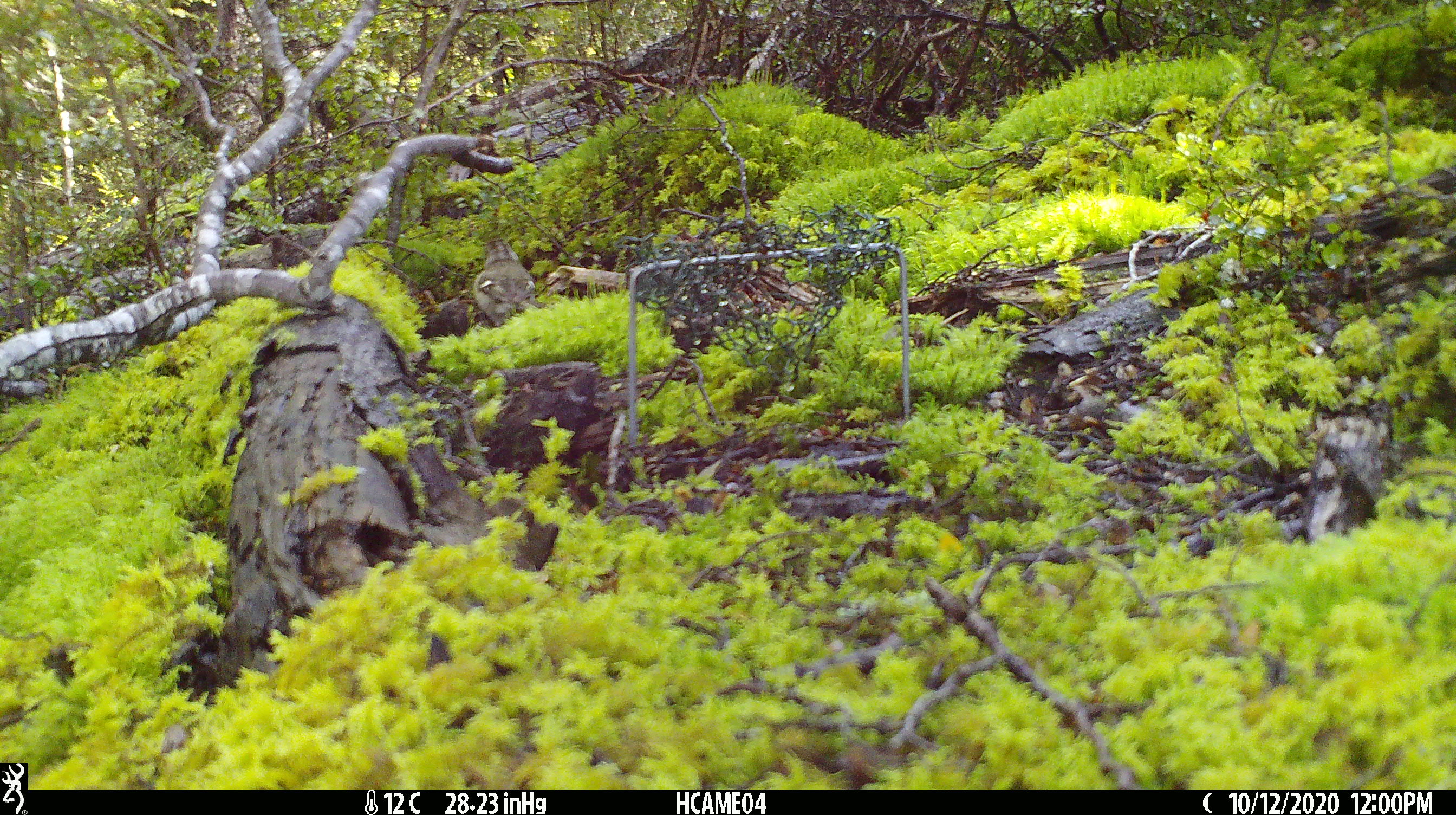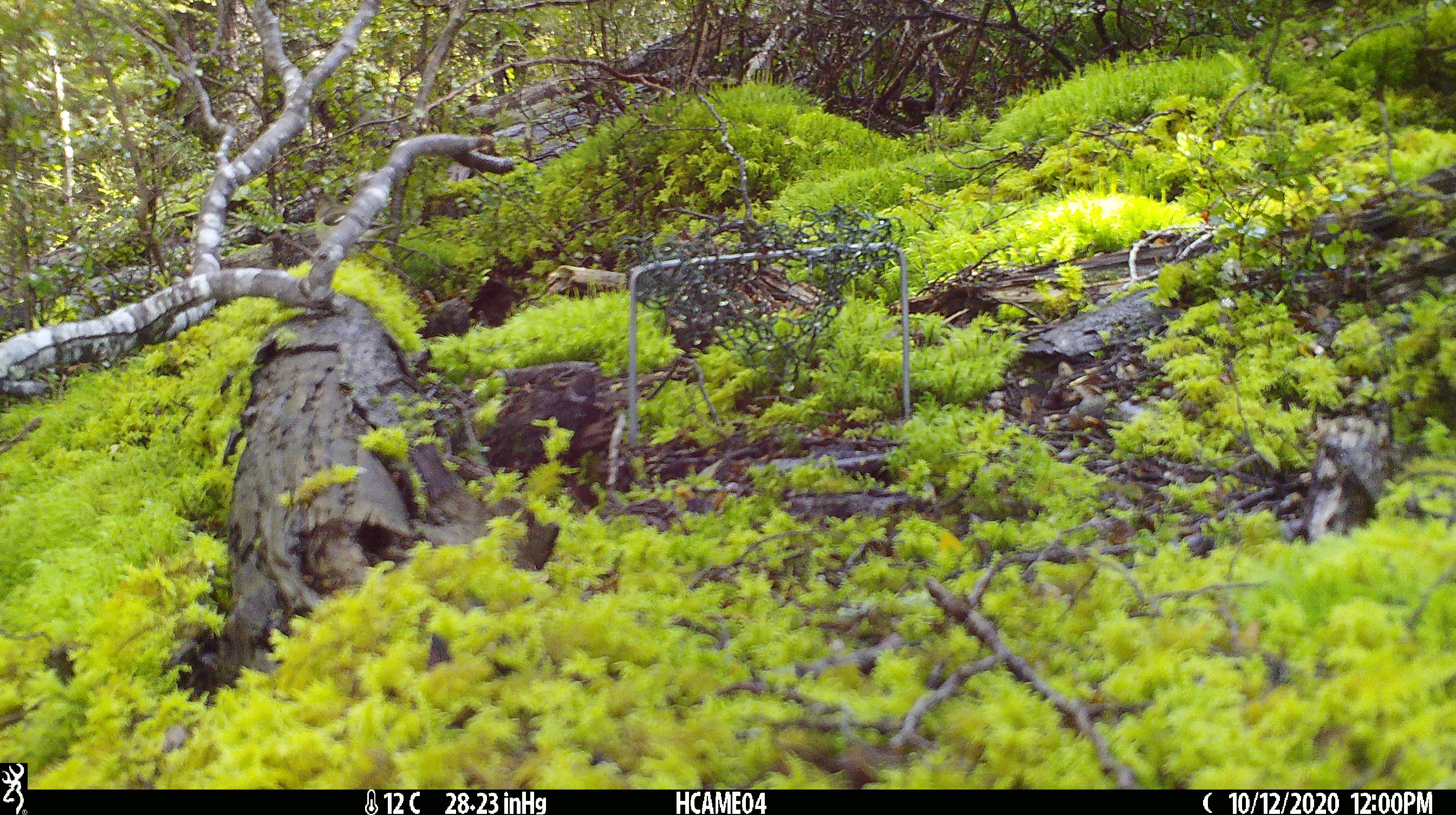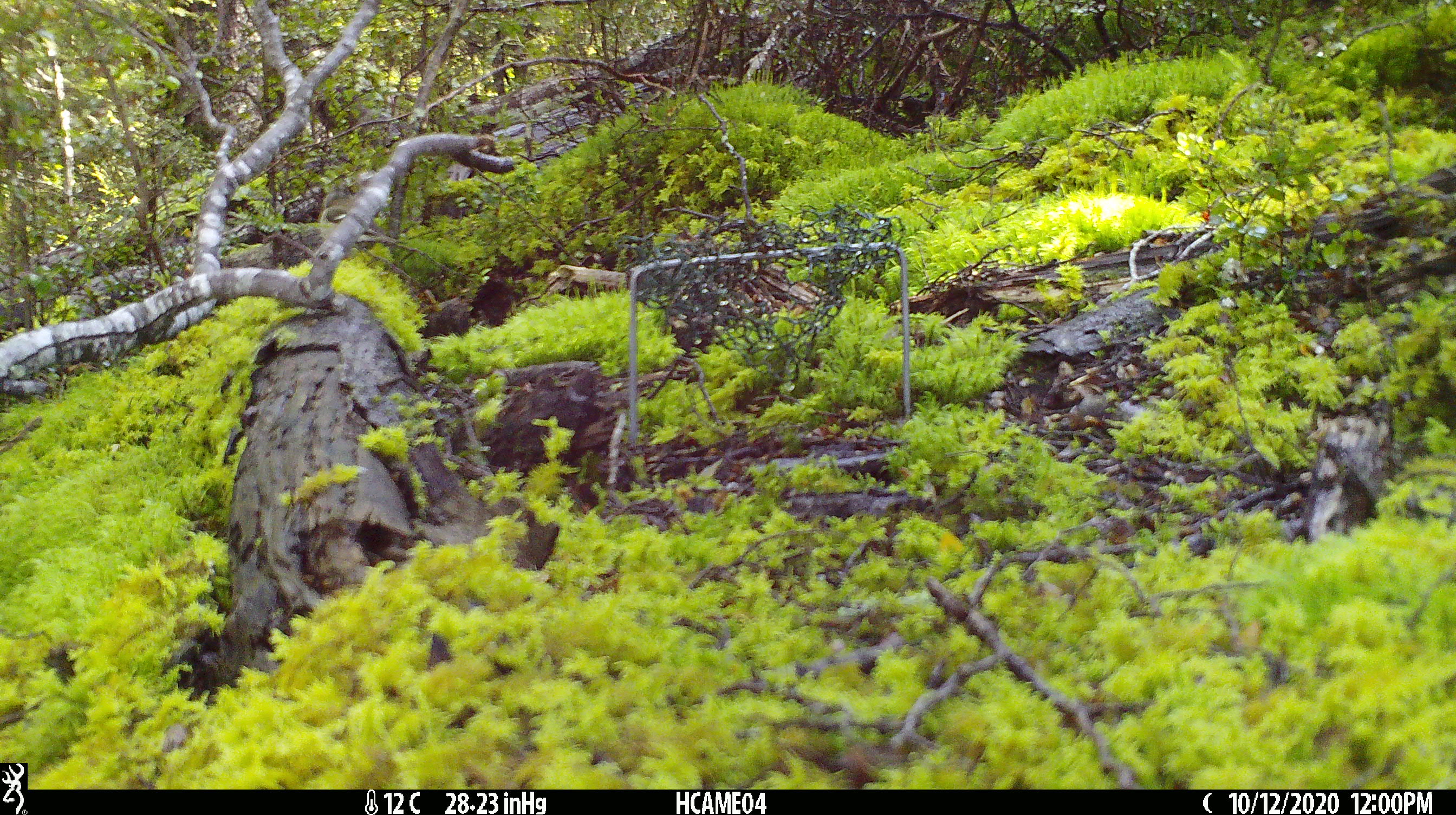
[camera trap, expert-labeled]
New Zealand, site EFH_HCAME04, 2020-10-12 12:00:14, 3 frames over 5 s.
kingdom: Animalia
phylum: Chordata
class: Aves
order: Passeriformes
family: Fringillidae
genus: Fringilla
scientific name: Fringilla coelebs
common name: common chaffinch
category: chaffinch